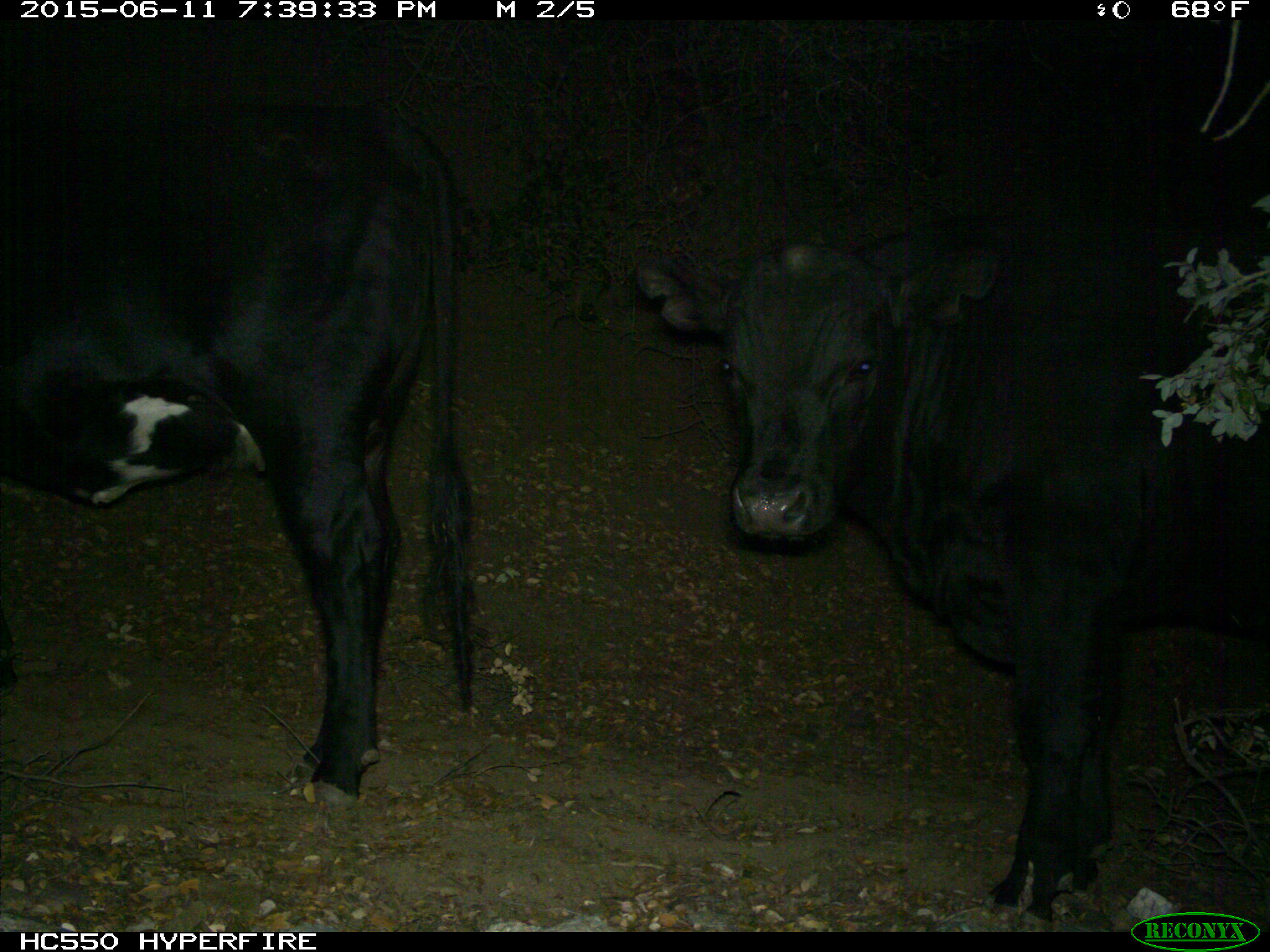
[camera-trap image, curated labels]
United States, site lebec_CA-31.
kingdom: Animalia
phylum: Chordata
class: Mammalia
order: Artiodactyla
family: Bovidae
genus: Bos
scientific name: Bos taurus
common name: domestic cow